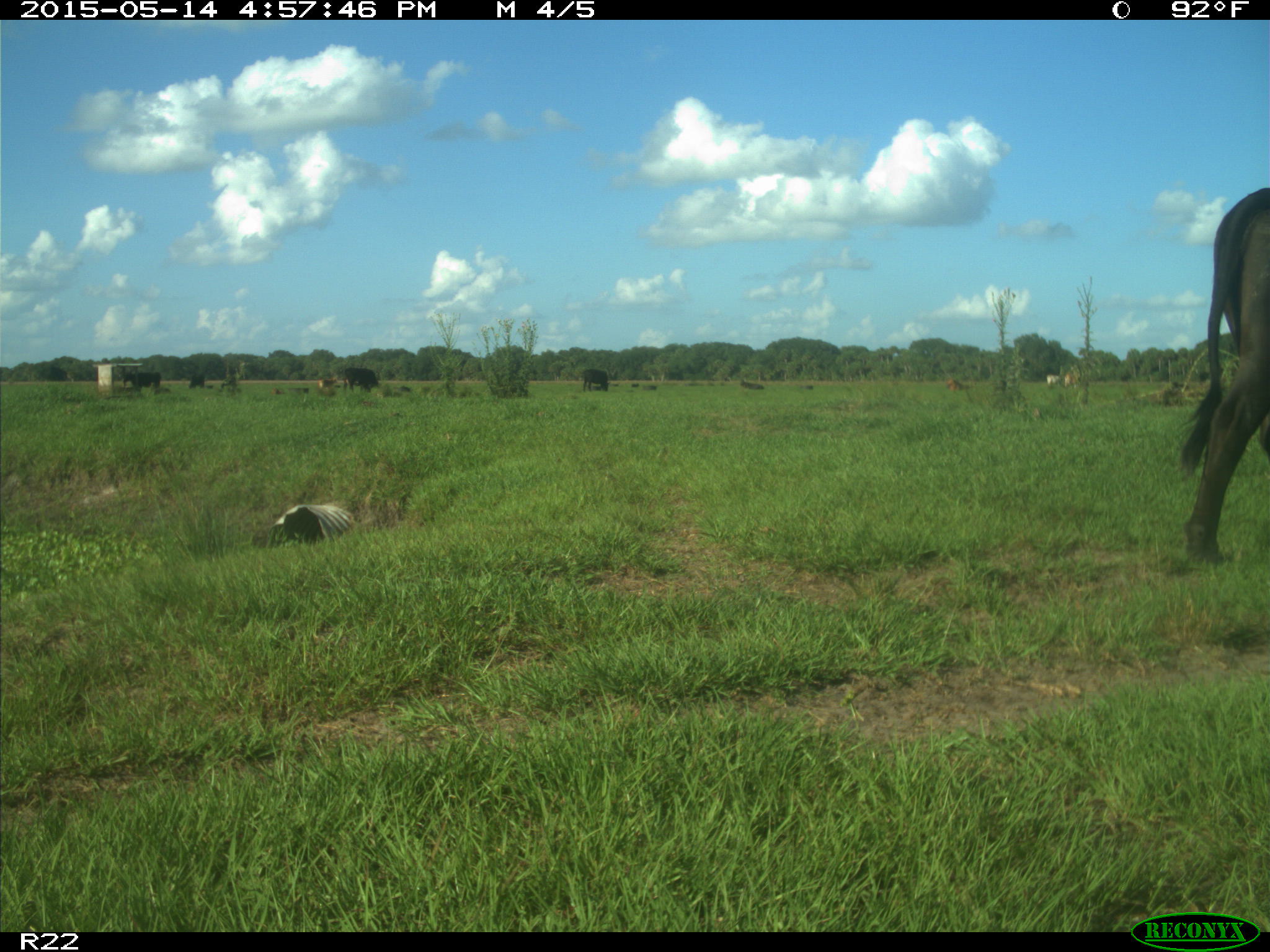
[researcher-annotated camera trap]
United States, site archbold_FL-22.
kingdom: Animalia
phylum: Chordata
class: Mammalia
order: Artiodactyla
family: Bovidae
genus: Bos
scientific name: Bos taurus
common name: domestic cow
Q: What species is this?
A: Bos taurus (domestic cow).